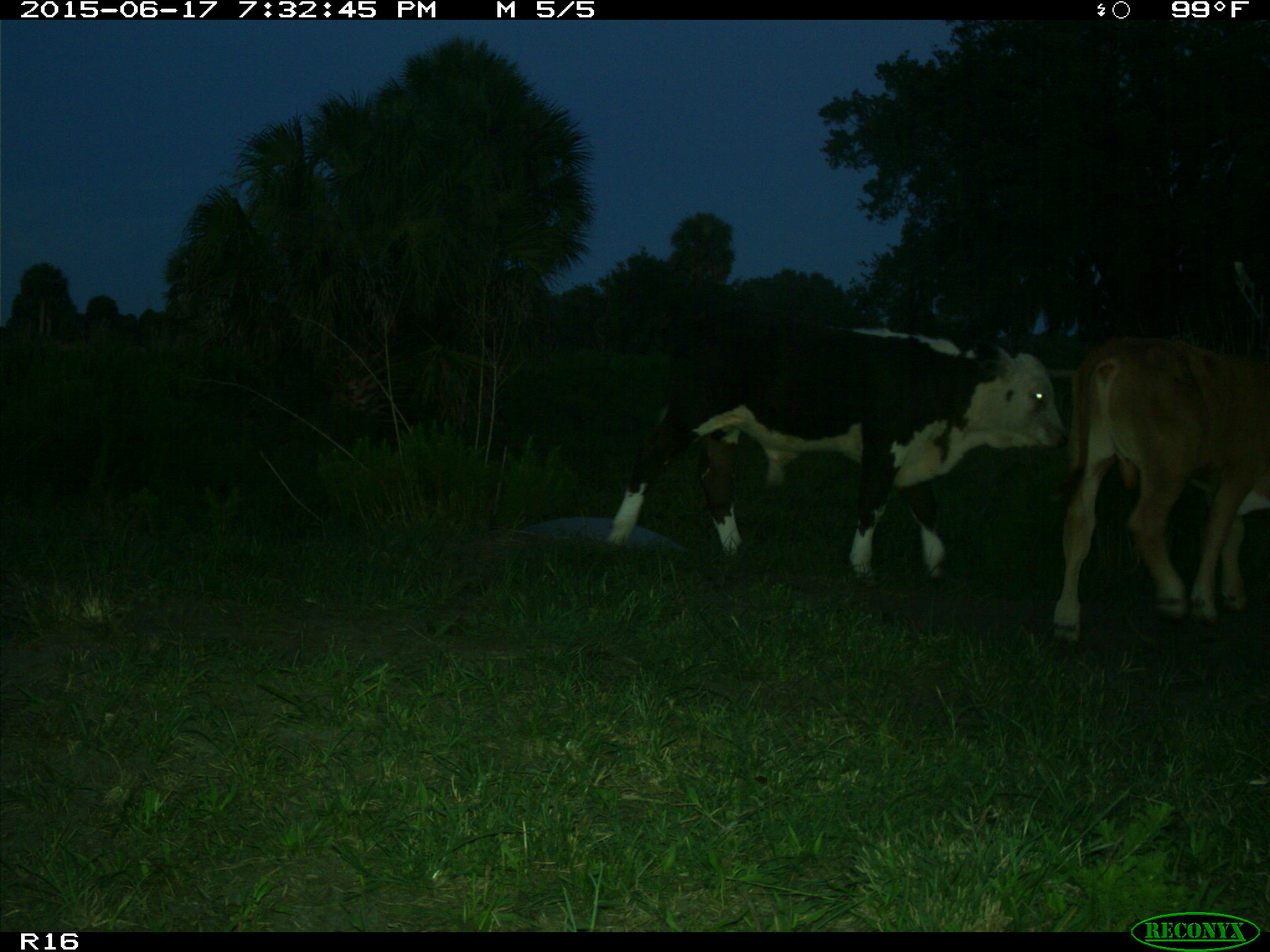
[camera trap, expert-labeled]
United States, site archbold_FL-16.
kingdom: Animalia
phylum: Chordata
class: Mammalia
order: Artiodactyla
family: Bovidae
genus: Bos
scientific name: Bos taurus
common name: domestic cow